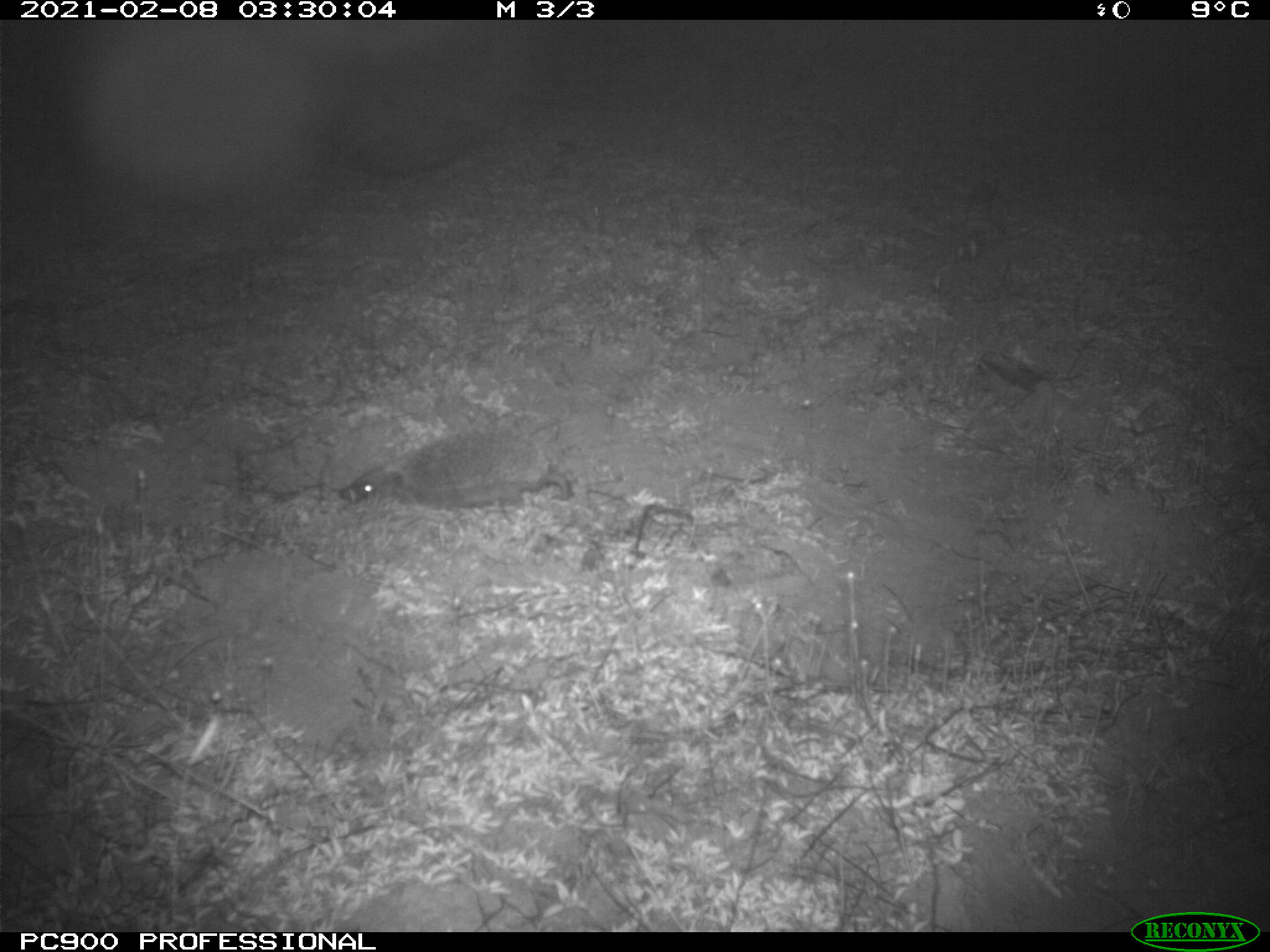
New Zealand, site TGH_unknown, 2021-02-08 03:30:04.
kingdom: Animalia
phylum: Chordata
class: Mammalia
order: Eulipotyphla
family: Erinaceidae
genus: Erinaceus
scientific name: Erinaceus europaeus europaeus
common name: european hedgehog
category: hedgehog